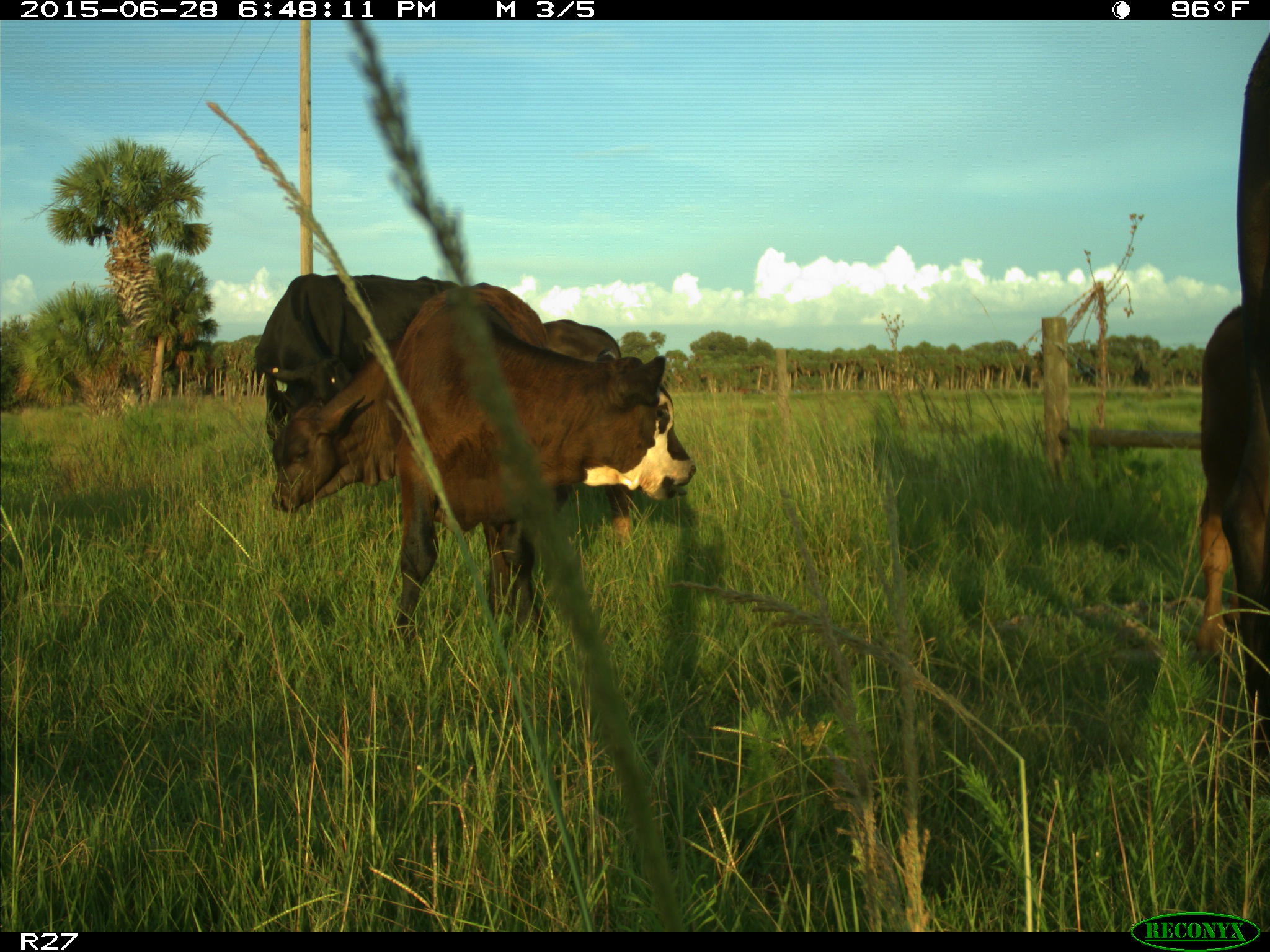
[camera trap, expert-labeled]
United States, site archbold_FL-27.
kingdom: Animalia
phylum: Chordata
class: Mammalia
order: Artiodactyla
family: Bovidae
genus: Bos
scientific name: Bos taurus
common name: domestic cow